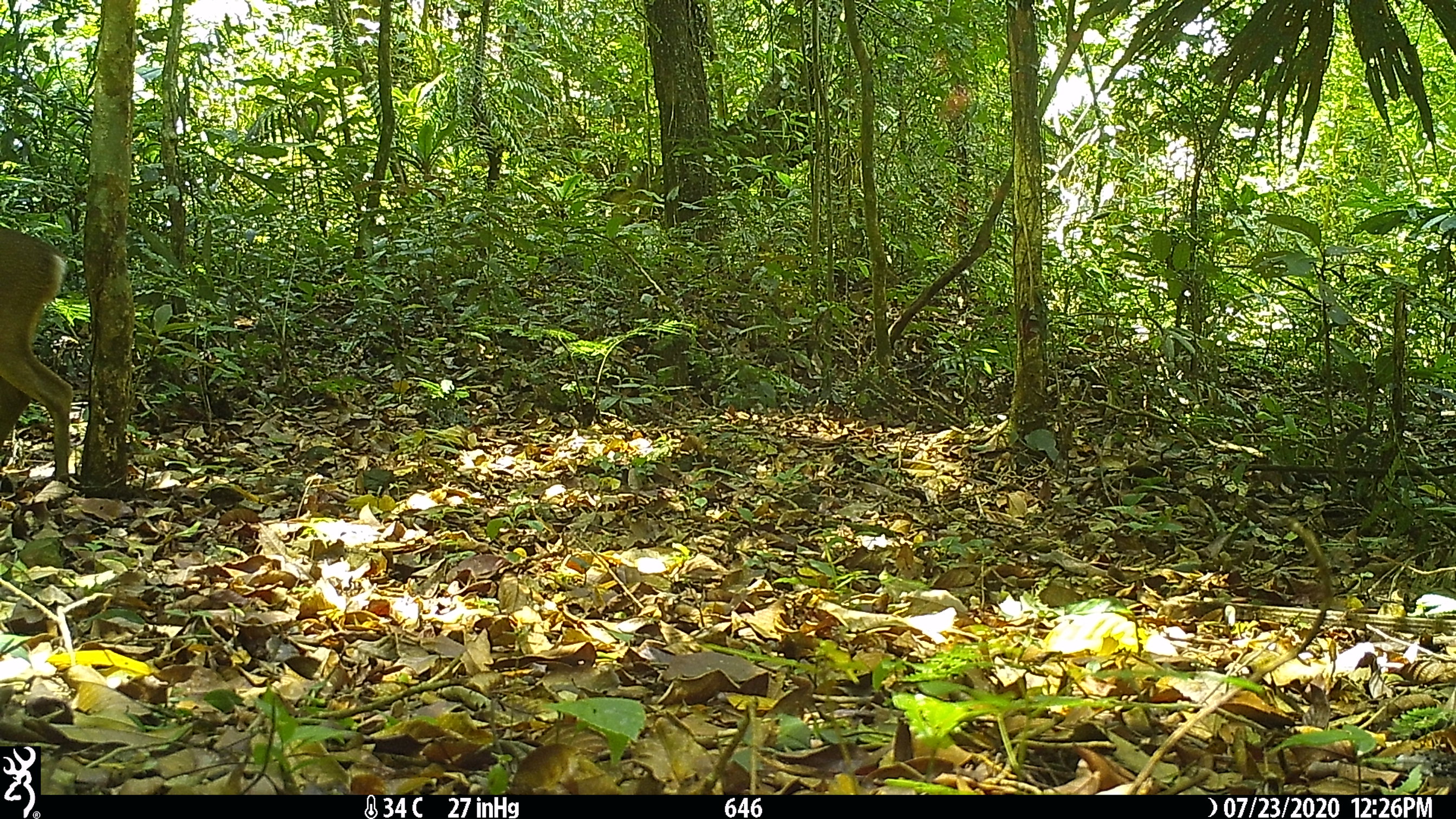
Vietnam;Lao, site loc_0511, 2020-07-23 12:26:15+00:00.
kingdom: Animalia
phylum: Chordata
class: Mammalia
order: Artiodactyla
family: Cervidae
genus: Muntiacus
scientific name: Muntiacus vuquangensis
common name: large-antlered muntjac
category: large antlered muntjac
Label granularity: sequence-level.